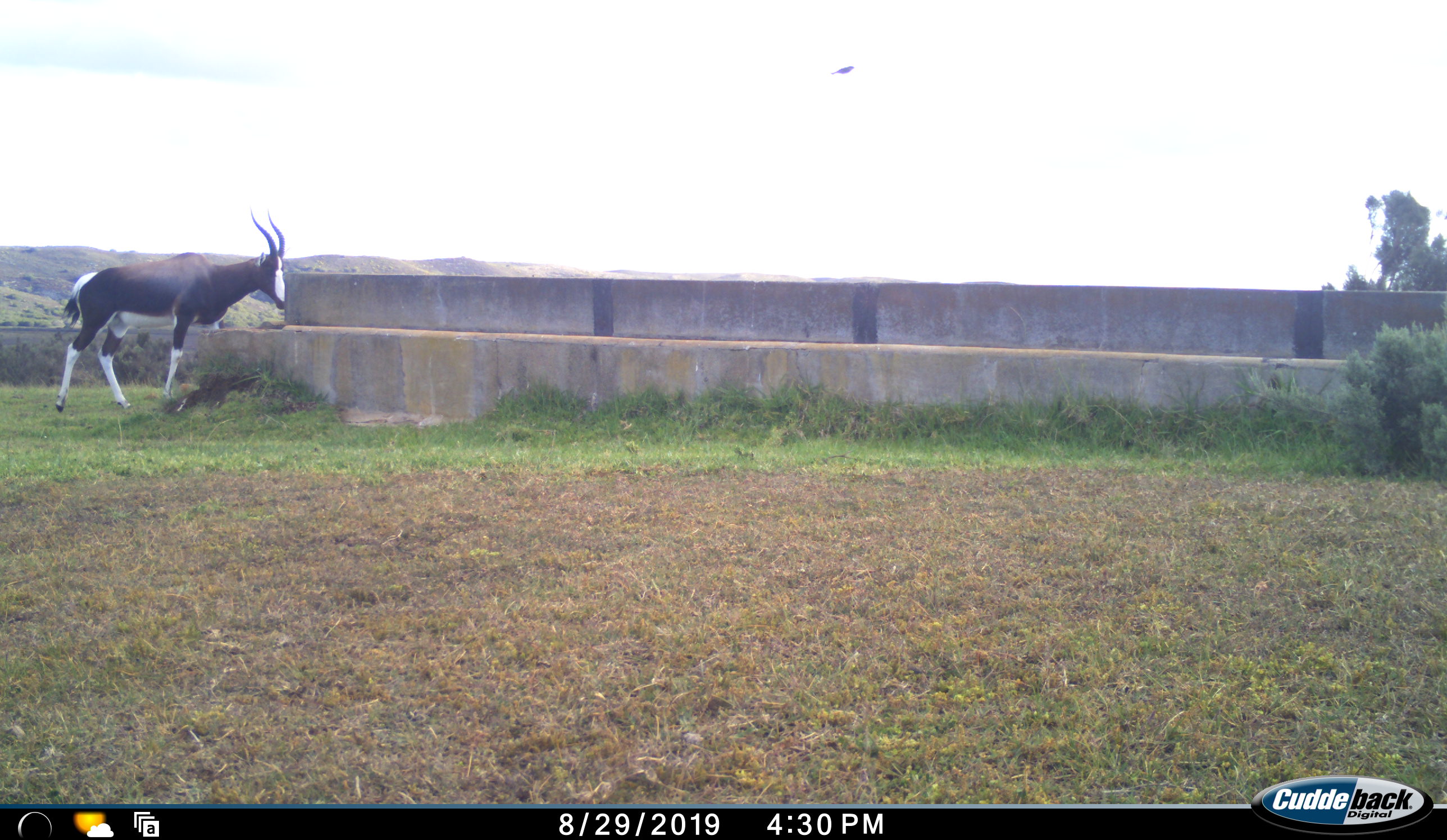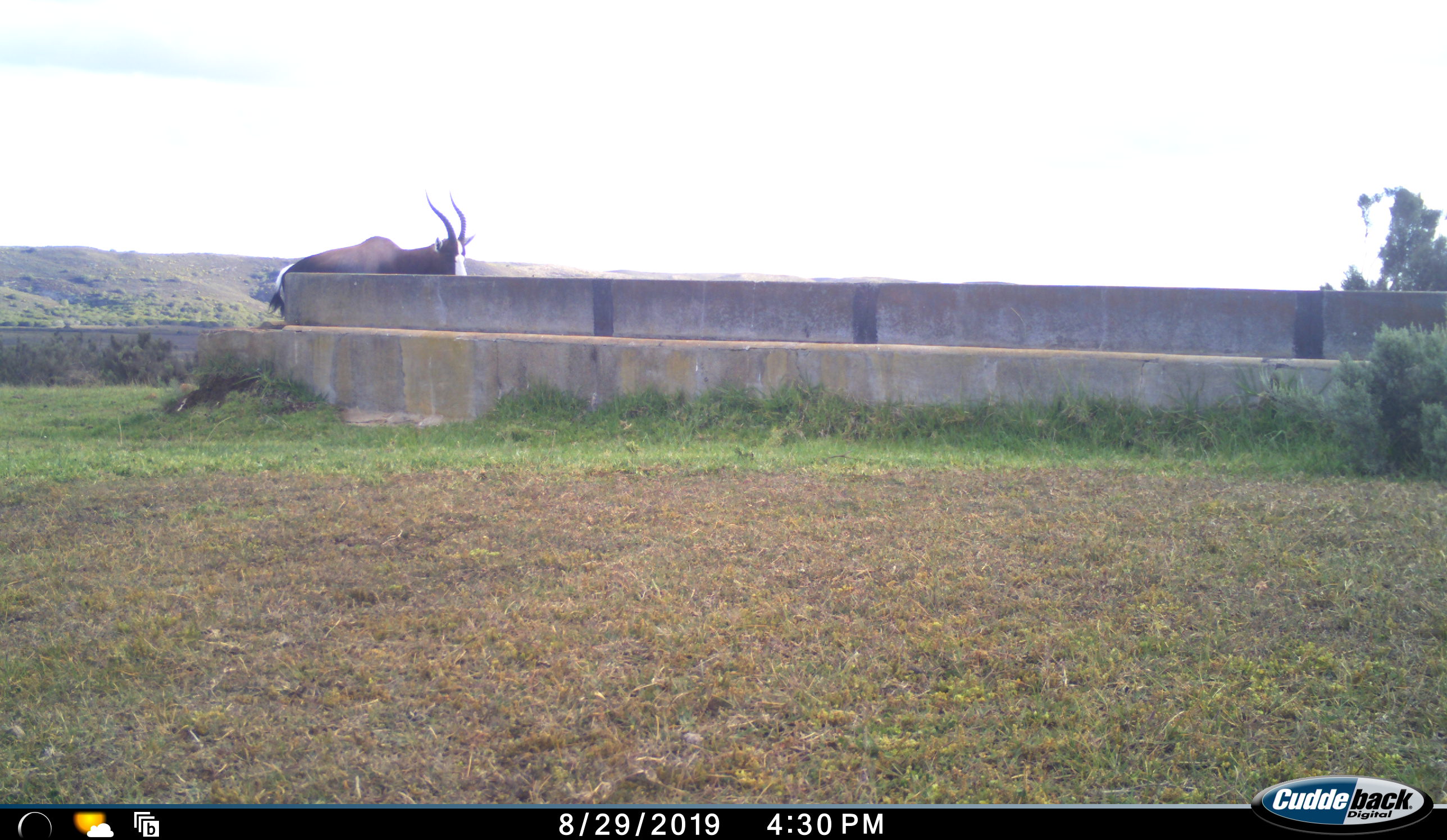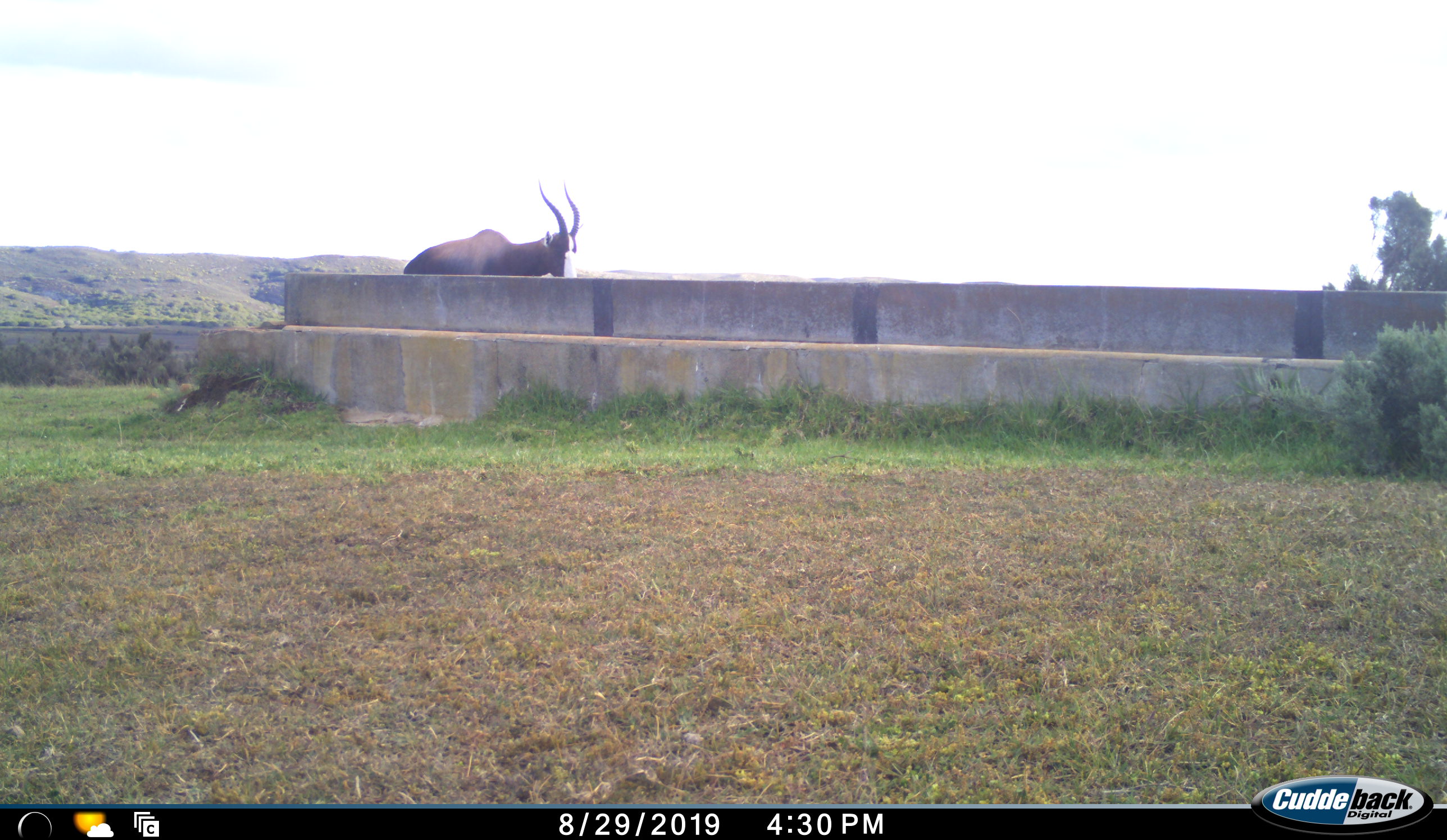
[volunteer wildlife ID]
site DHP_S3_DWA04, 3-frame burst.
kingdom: Animalia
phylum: Chordata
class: Mammalia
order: Artiodactyla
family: Bovidae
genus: Damaliscus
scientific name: Damaliscus pygargus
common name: bontebok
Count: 1.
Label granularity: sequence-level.